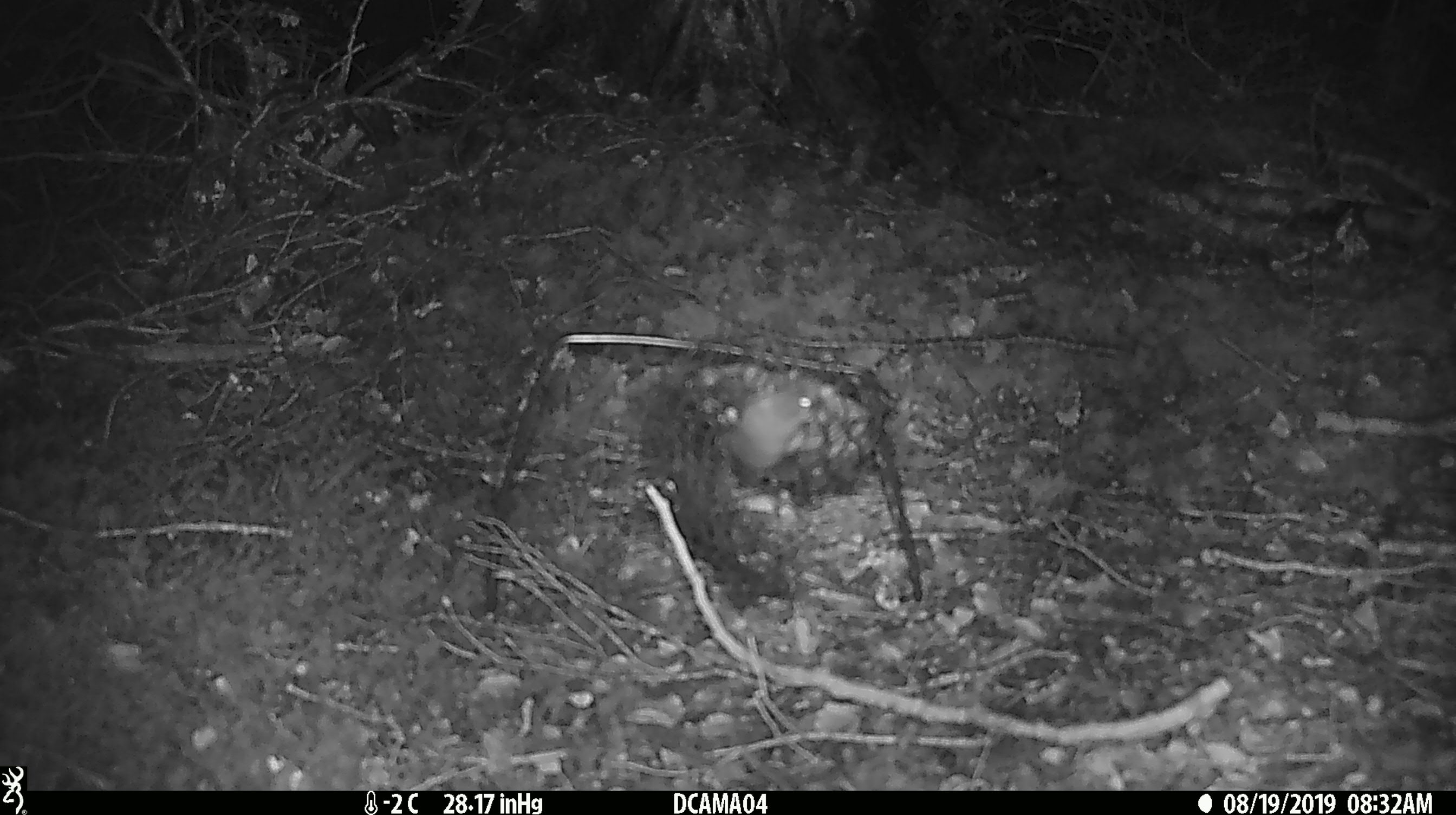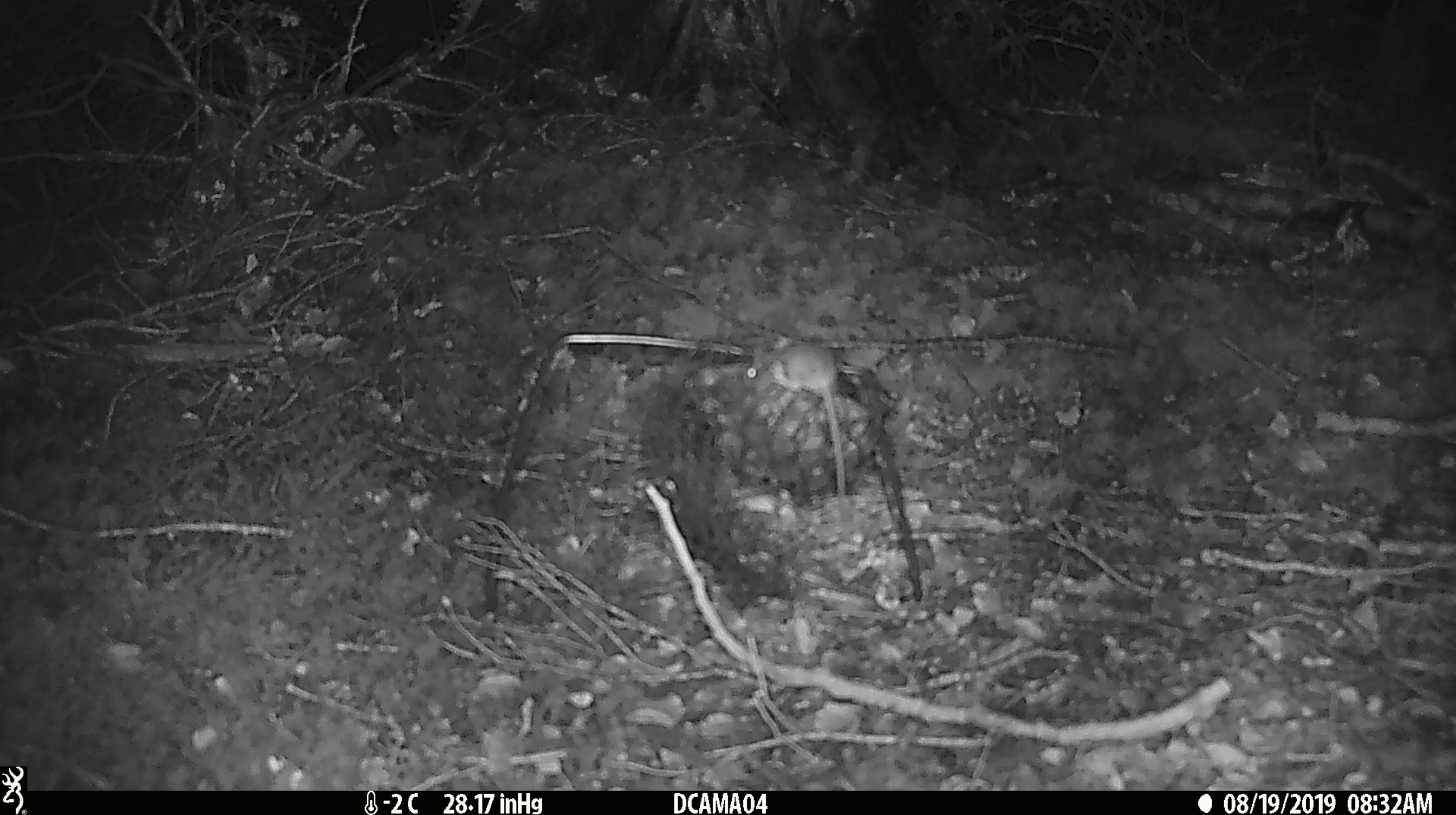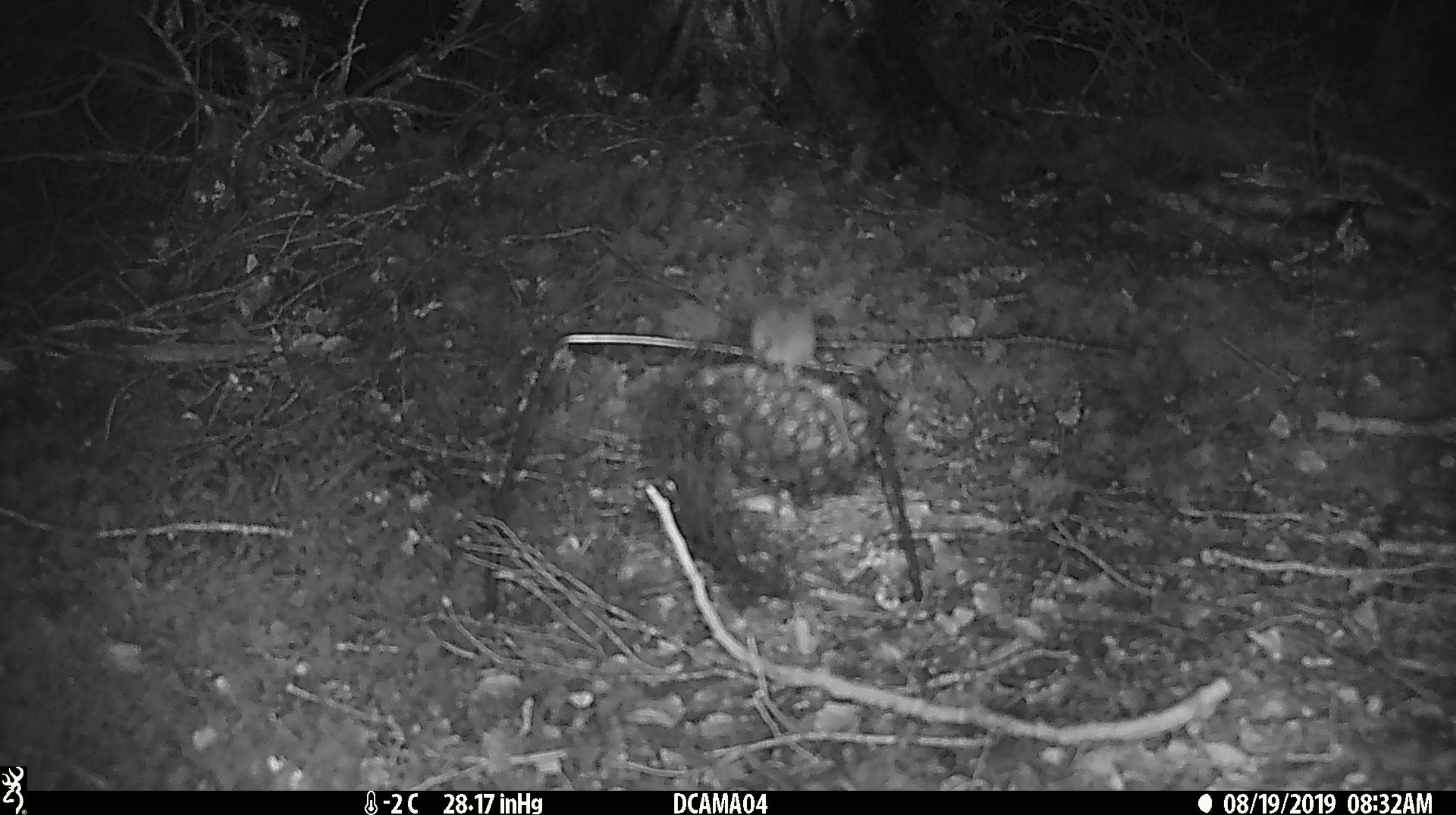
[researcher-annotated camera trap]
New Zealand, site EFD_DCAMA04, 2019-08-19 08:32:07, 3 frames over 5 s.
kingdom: Animalia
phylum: Chordata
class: Mammalia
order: Rodentia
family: Muridae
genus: Mus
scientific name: Mus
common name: mouse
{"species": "mouse (Mus)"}